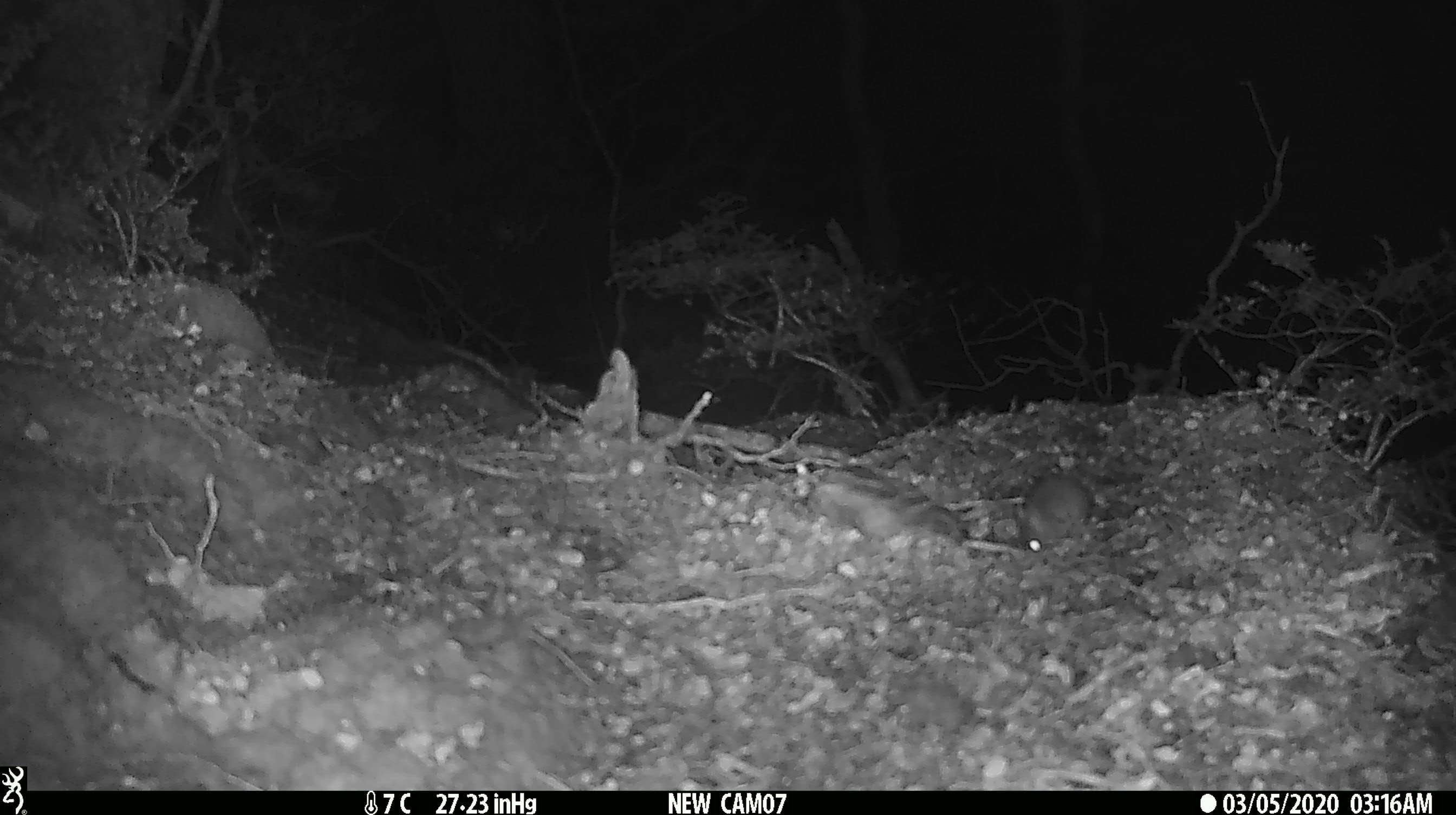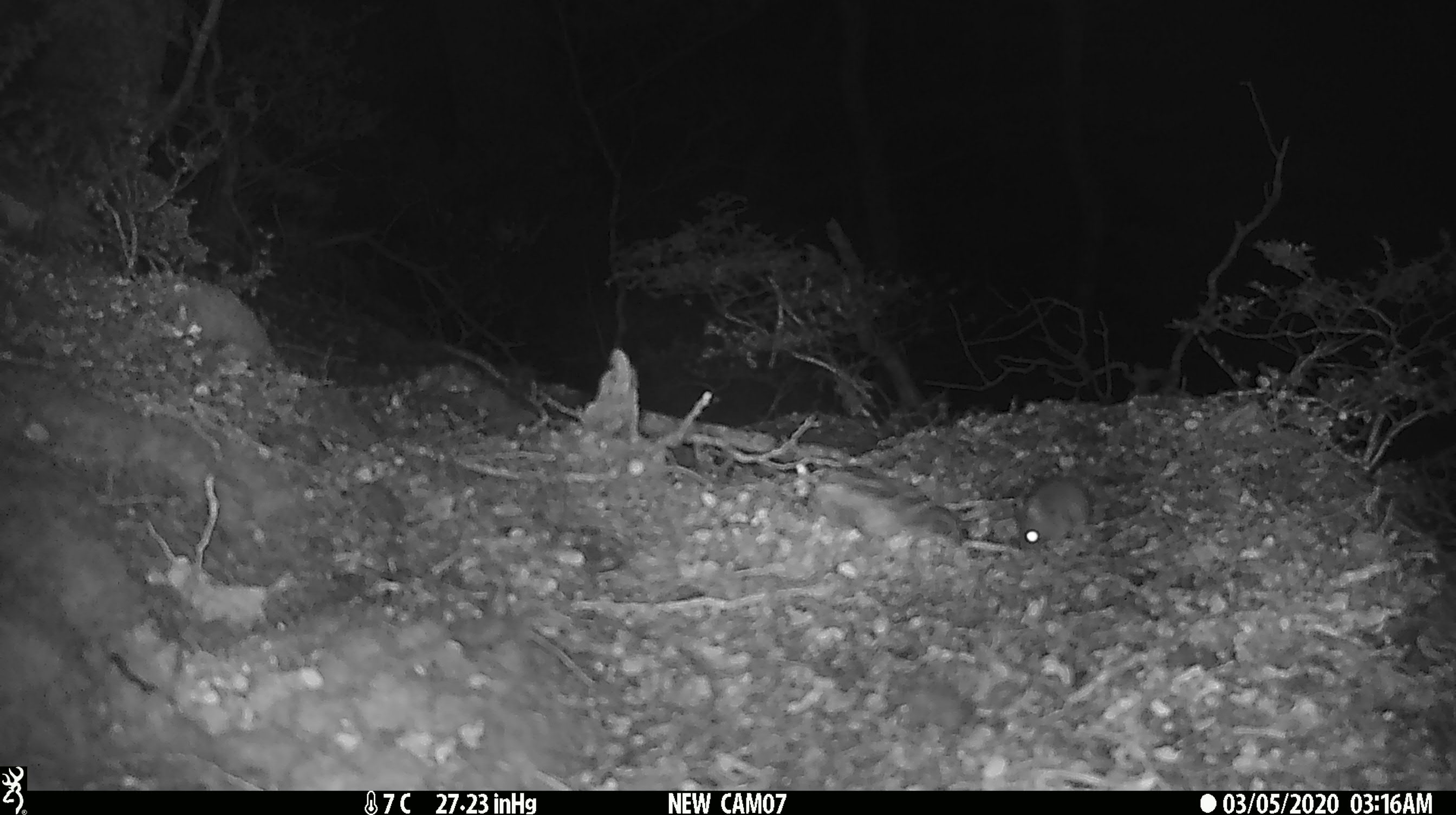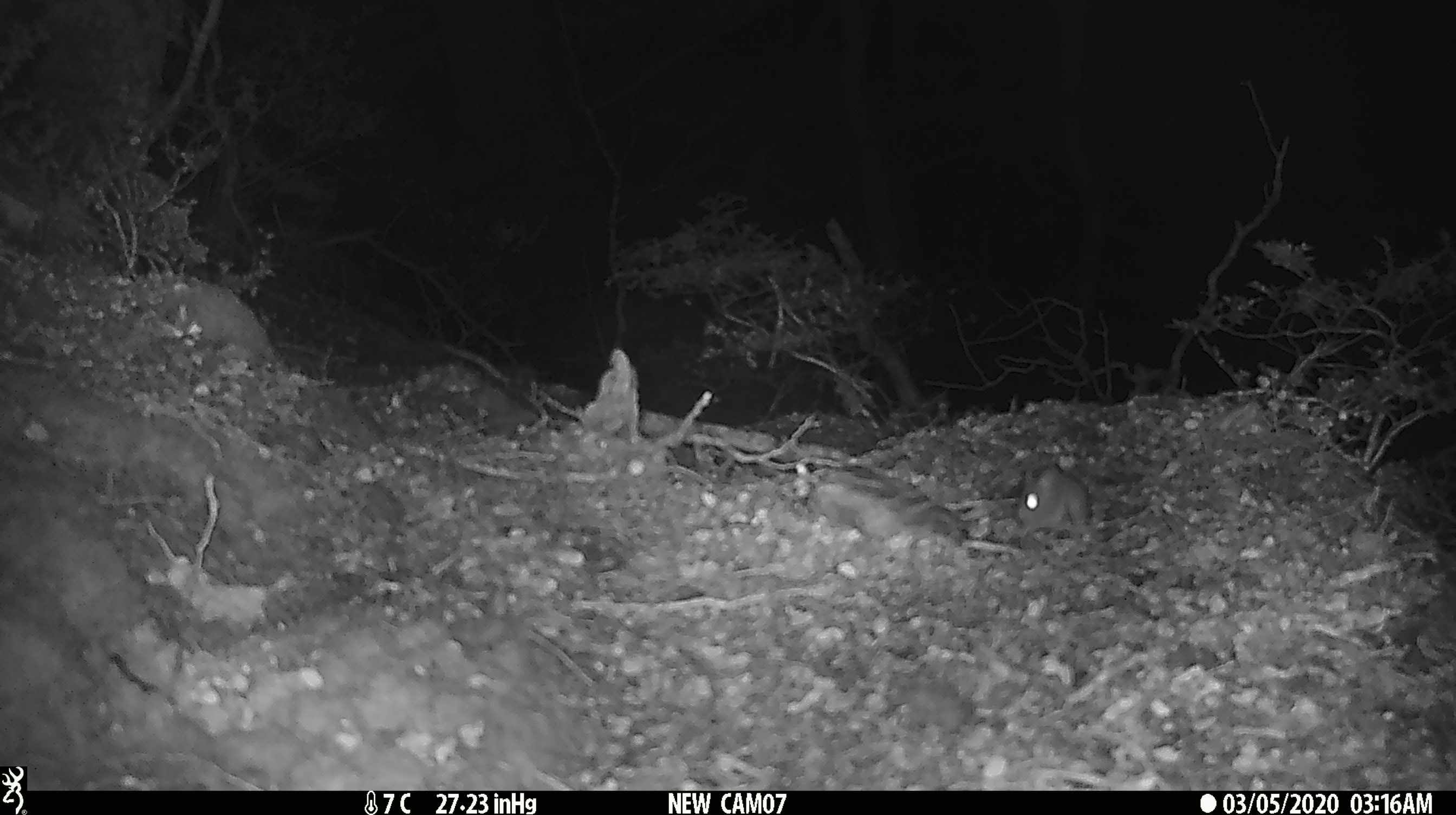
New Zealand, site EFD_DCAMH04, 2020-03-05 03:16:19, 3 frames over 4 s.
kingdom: Animalia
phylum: Chordata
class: Mammalia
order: Rodentia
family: Muridae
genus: Mus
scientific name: Mus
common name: mouse